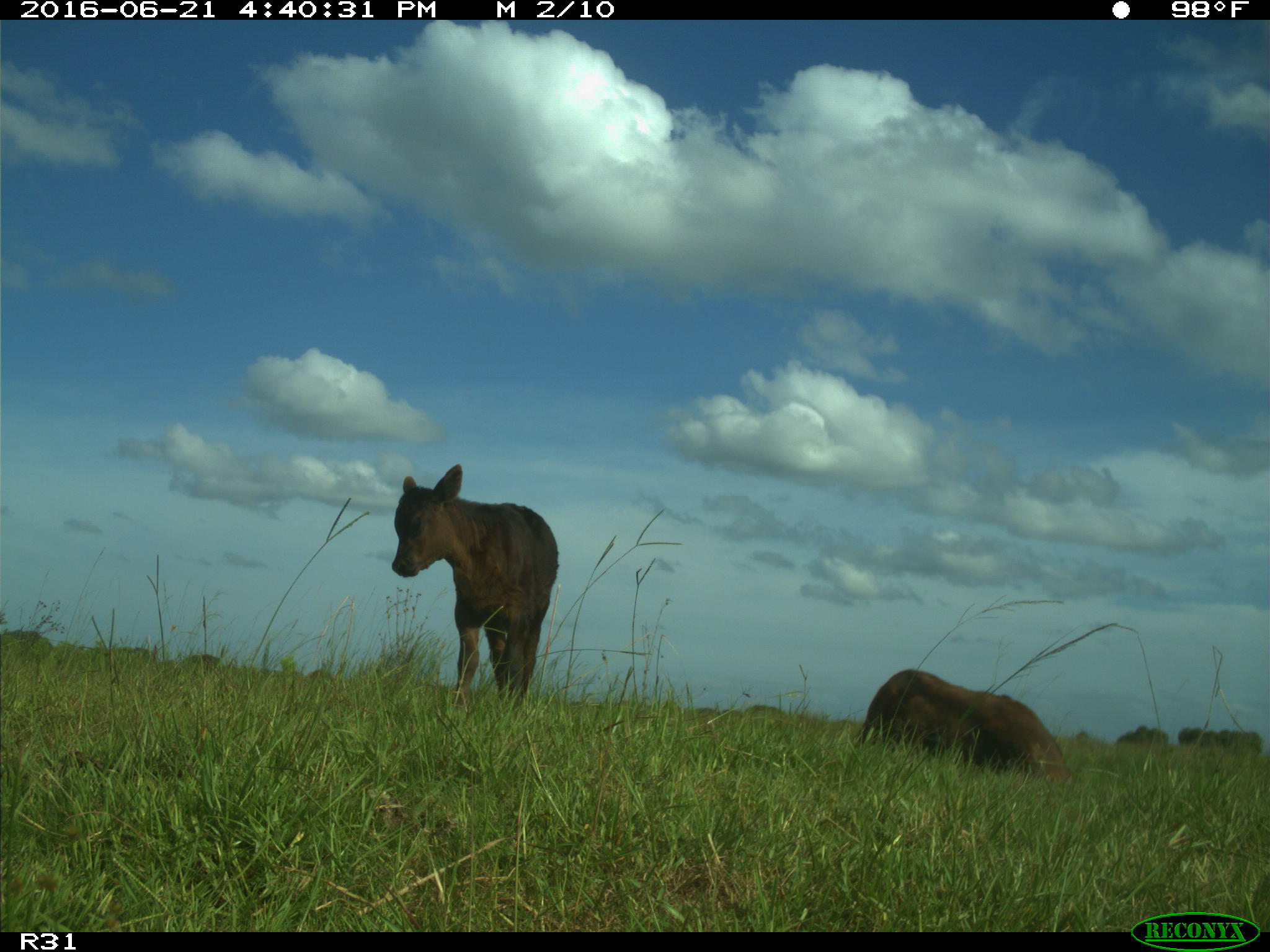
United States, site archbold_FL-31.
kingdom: Animalia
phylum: Chordata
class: Mammalia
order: Artiodactyla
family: Bovidae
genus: Bos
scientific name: Bos taurus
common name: domestic cow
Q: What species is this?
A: Bos taurus (domestic cow).